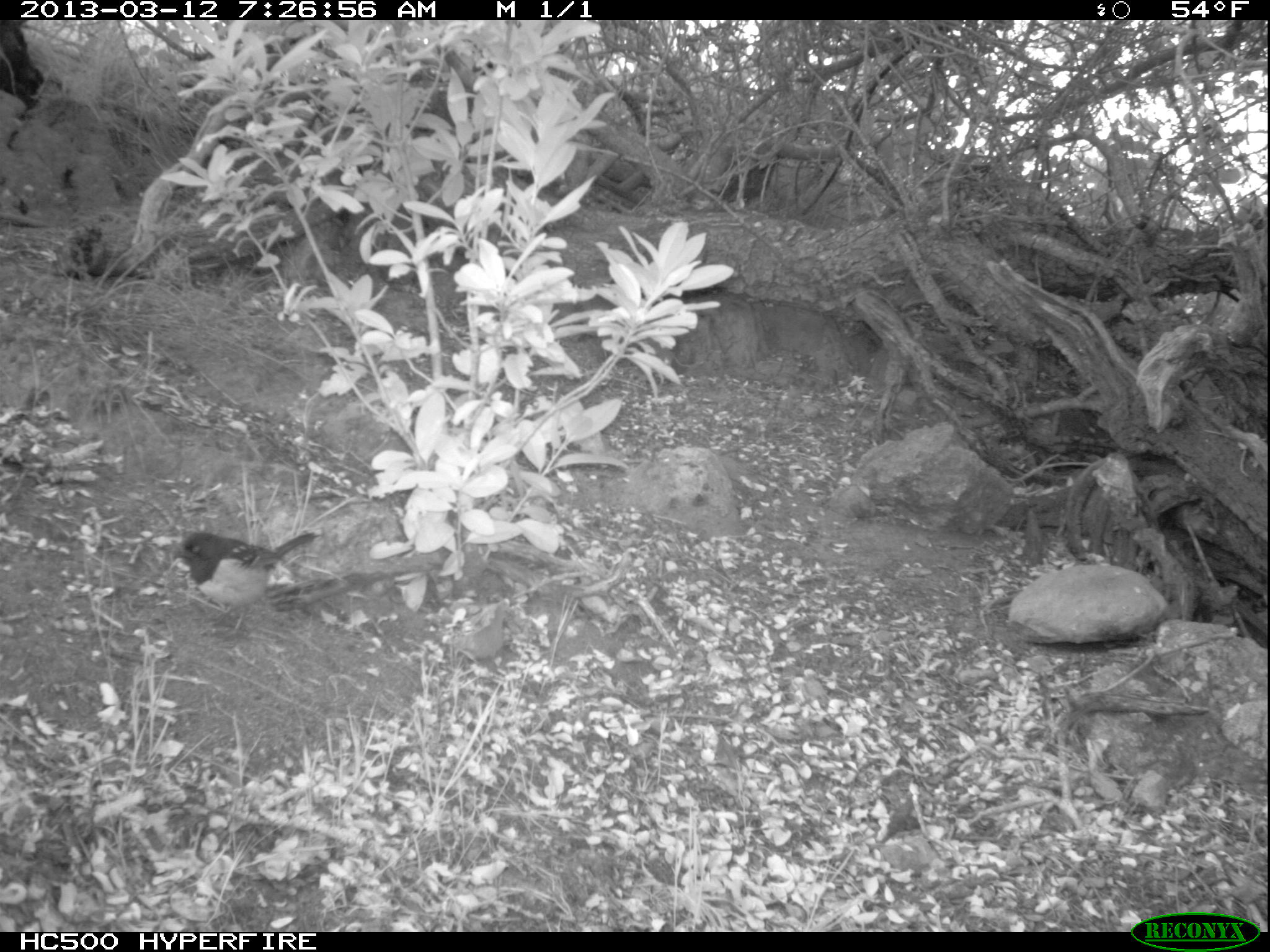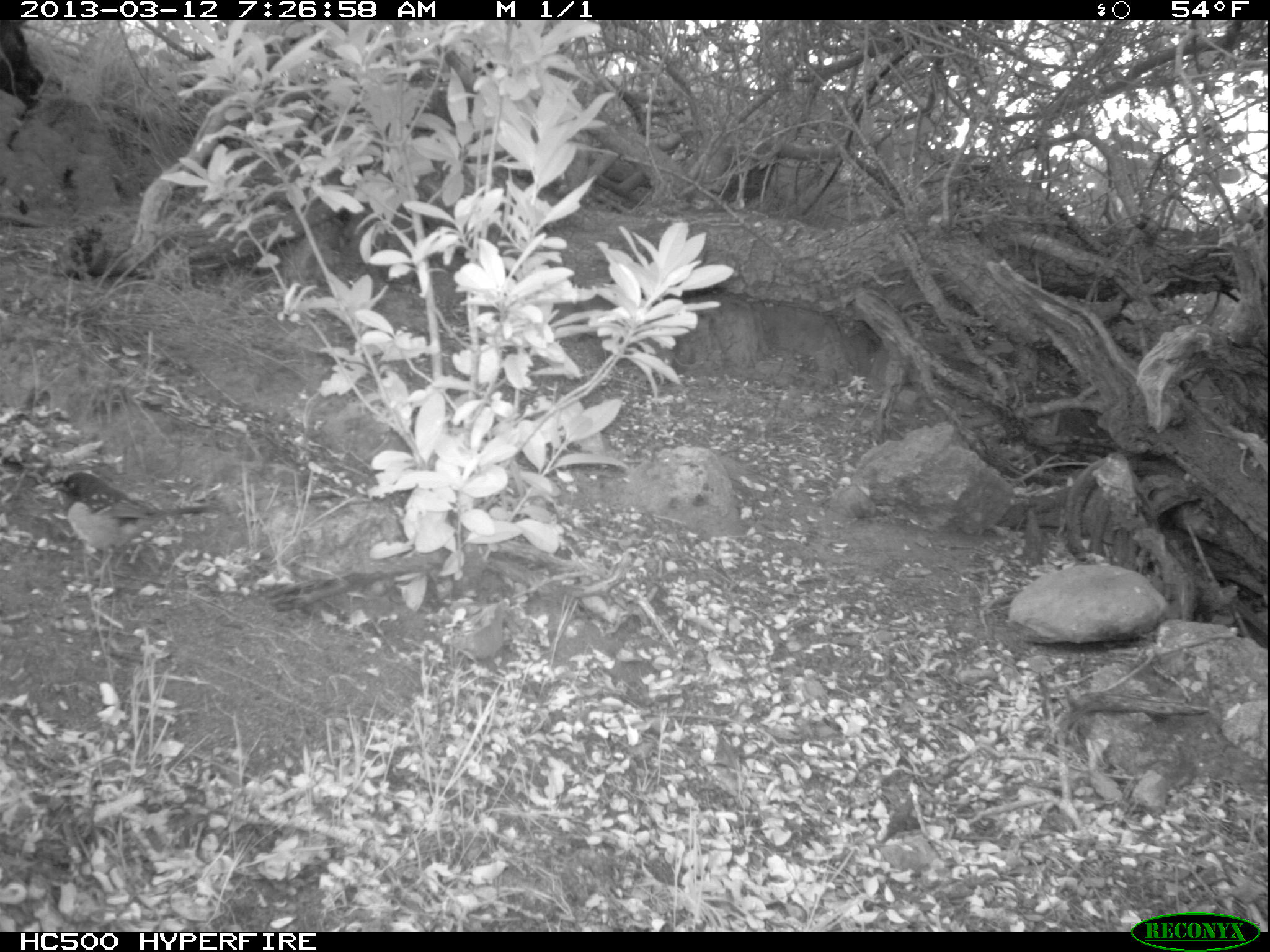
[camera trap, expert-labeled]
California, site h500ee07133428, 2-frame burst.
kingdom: Animalia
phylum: Chordata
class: Aves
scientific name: Aves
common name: bird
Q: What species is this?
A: Bird (Aves).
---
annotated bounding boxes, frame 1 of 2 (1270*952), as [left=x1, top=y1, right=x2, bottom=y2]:
bird: [left=173, top=530, right=321, bottom=641]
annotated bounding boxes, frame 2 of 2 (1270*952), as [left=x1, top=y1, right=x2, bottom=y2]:
bird: [left=50, top=472, right=212, bottom=581]